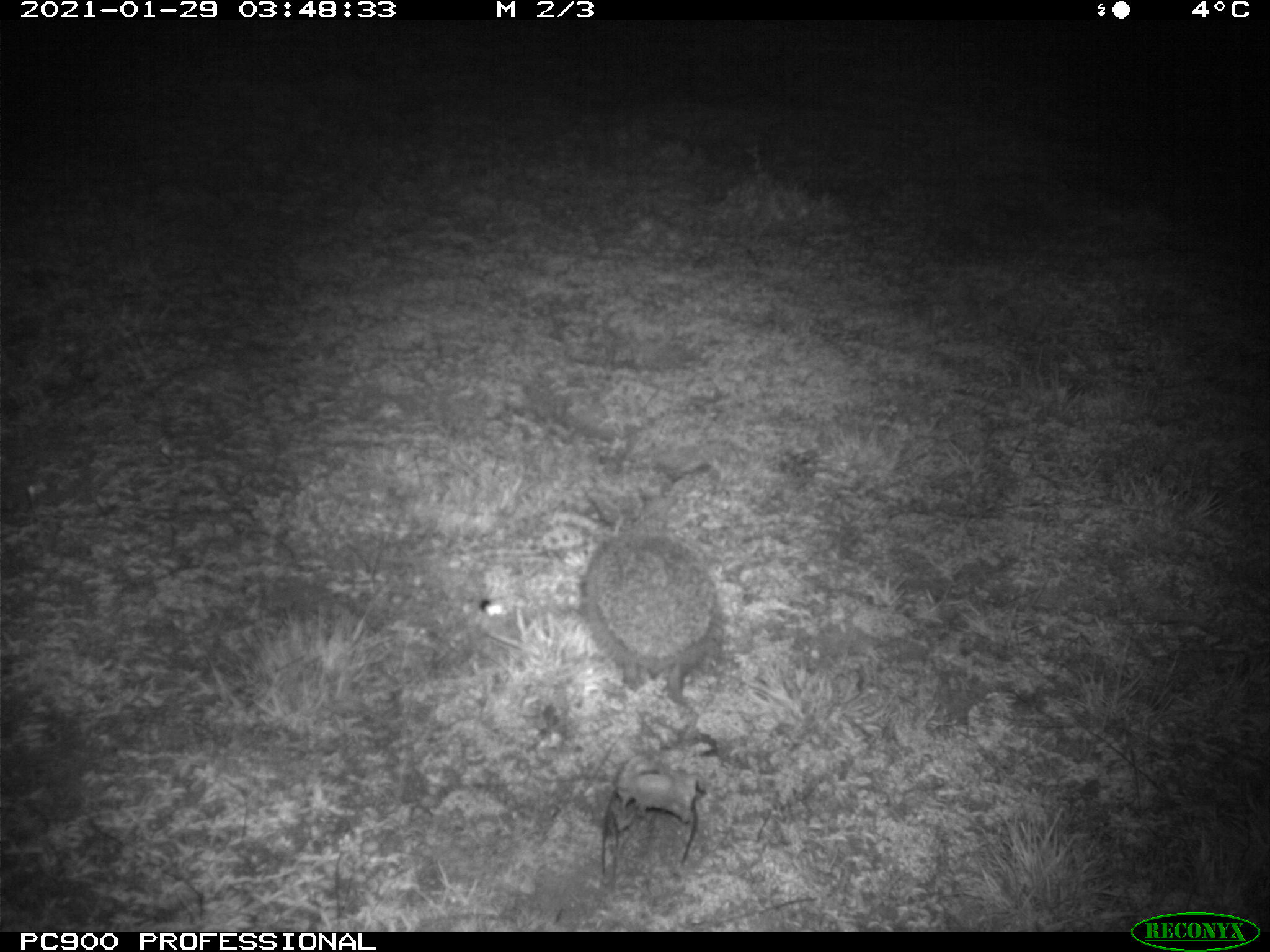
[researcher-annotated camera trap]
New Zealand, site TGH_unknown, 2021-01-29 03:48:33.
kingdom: Animalia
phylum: Chordata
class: Mammalia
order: Eulipotyphla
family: Erinaceidae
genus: Erinaceus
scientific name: Erinaceus europaeus europaeus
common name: european hedgehog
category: hedgehog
Hedgehog (european hedgehog) (Erinaceus europaeus europaeus).